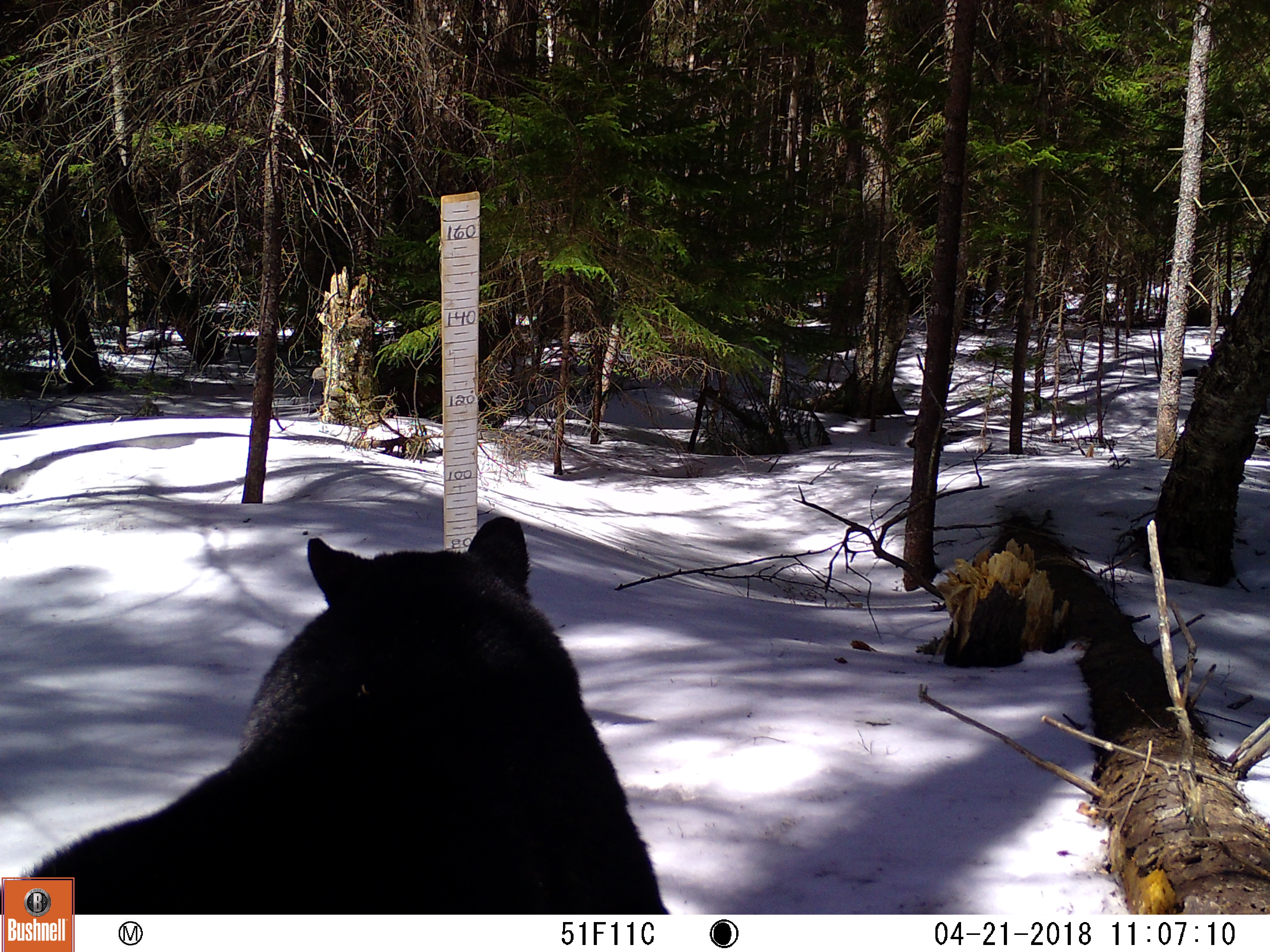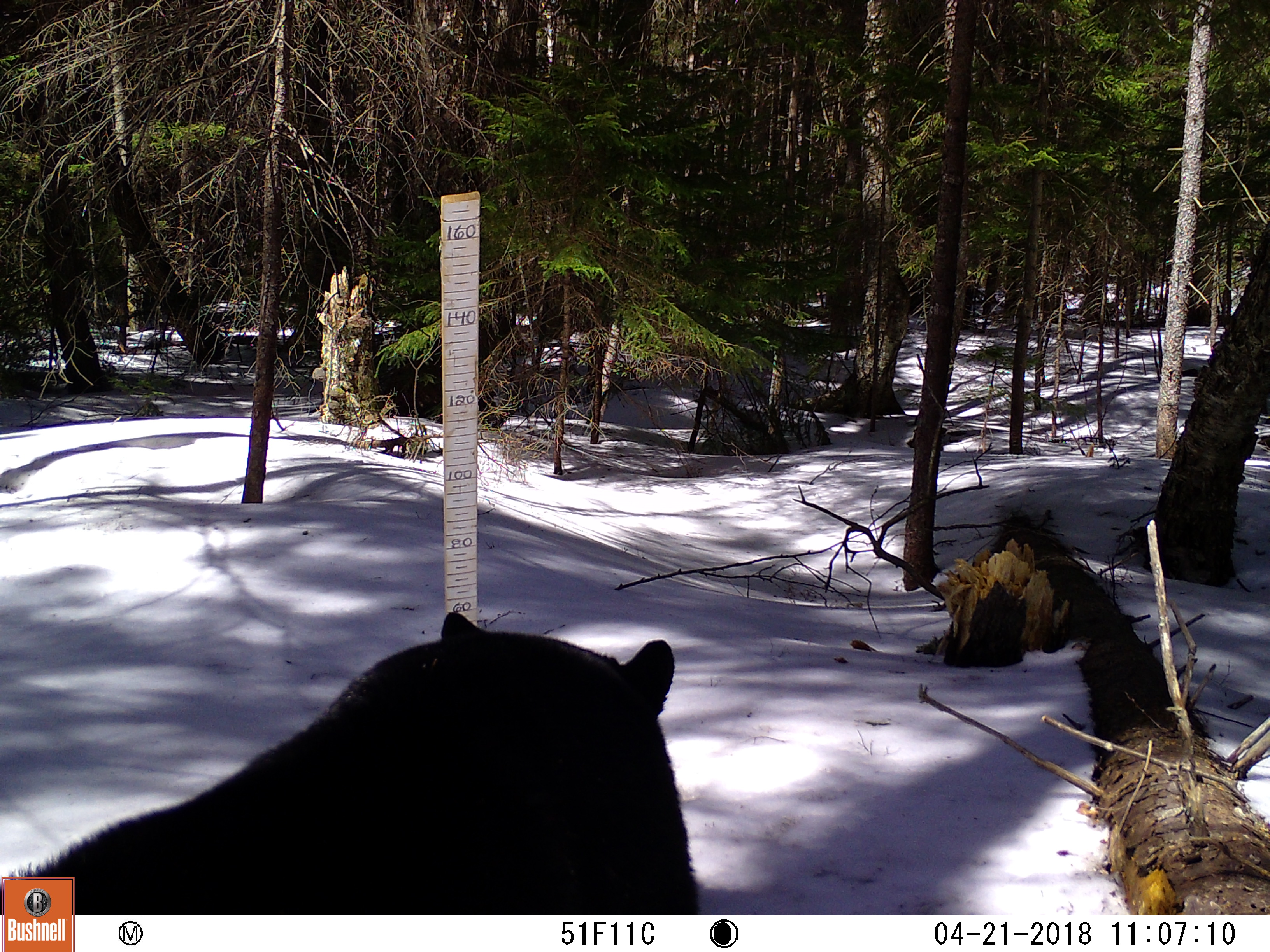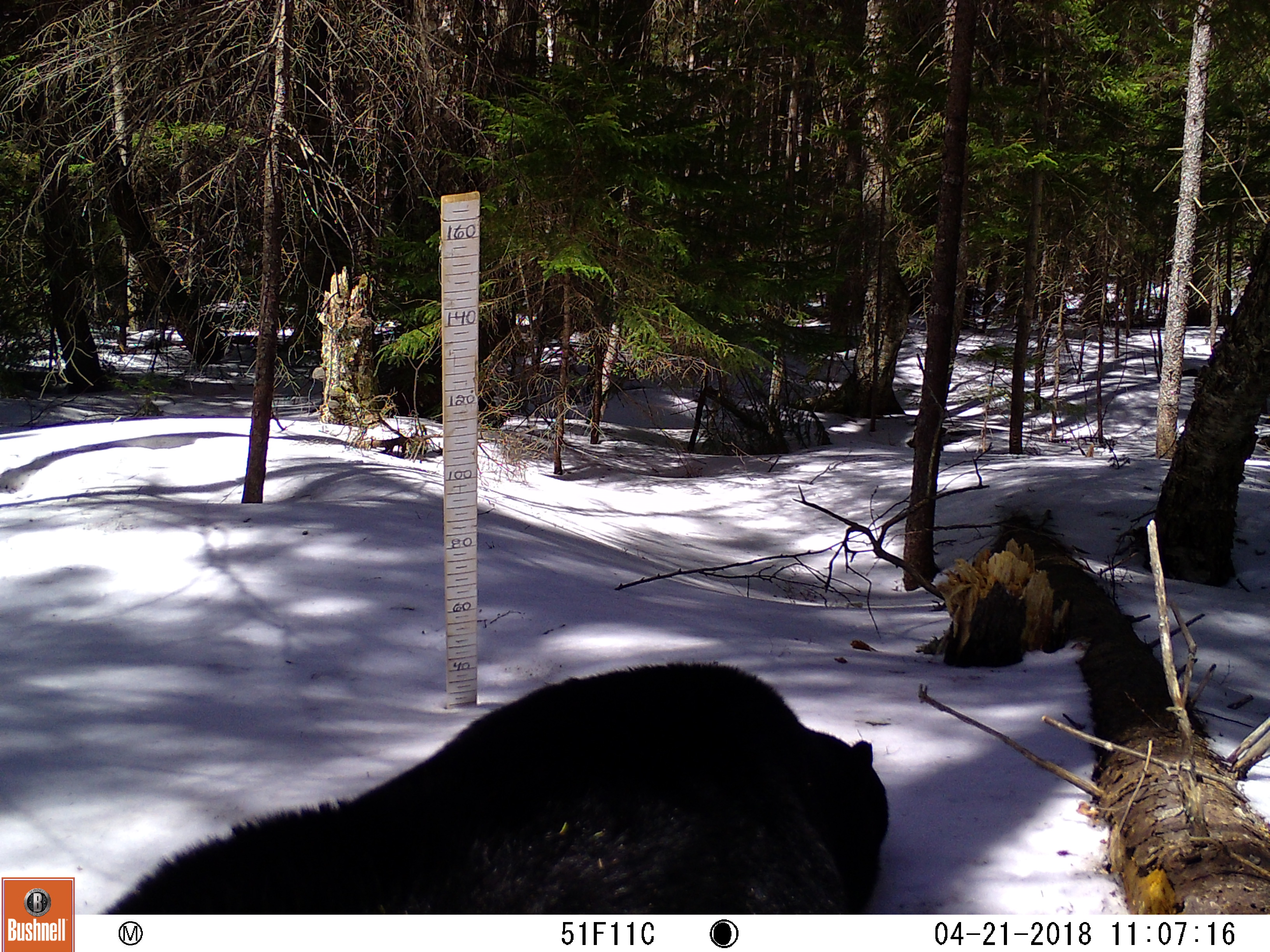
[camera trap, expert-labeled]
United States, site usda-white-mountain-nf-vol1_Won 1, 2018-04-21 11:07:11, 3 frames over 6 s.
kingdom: Animalia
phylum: Chordata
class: Mammalia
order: Carnivora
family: Ursidae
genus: Ursus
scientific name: Ursus americanus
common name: black bear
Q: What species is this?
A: Black bear (Ursus americanus).